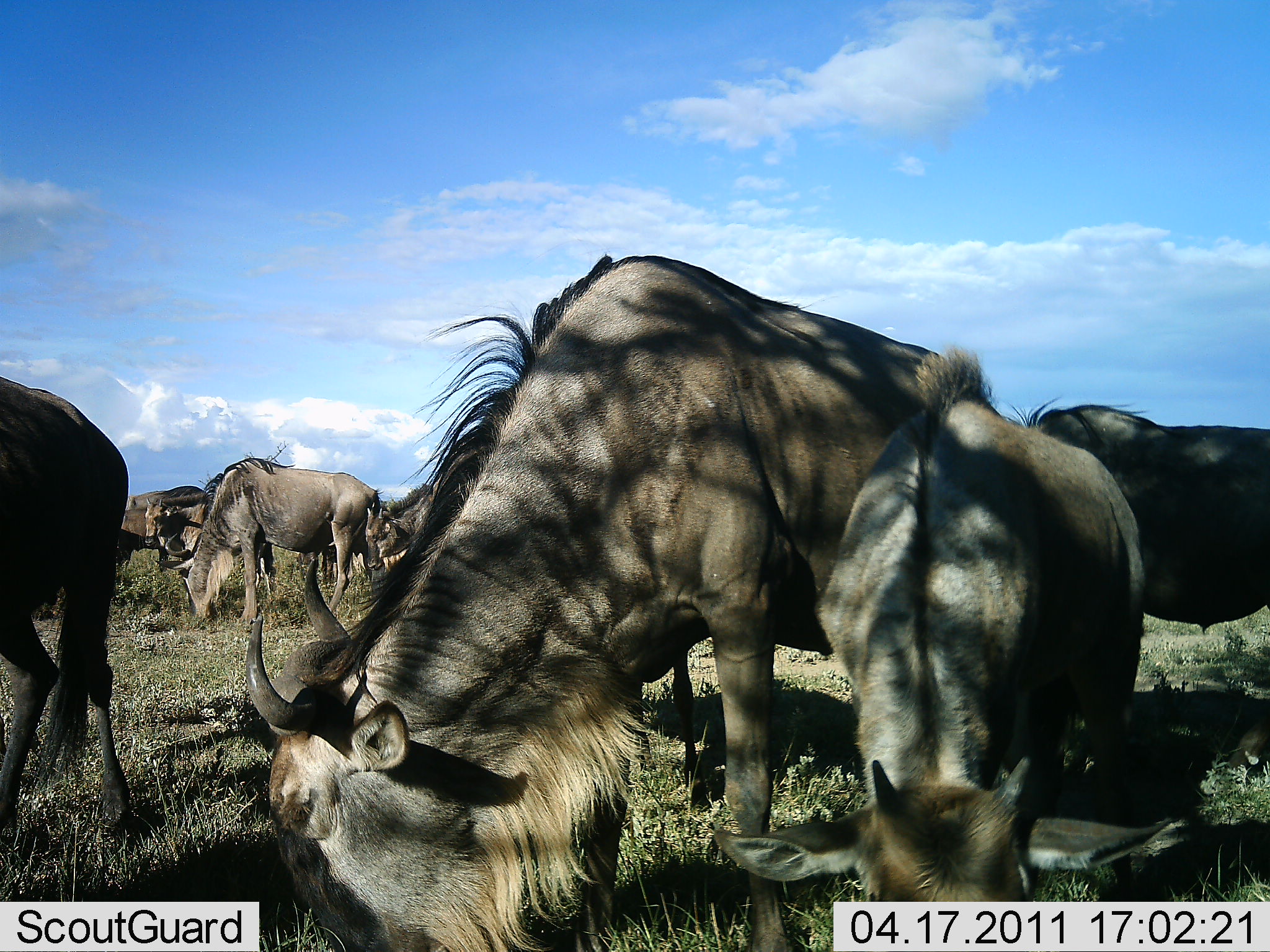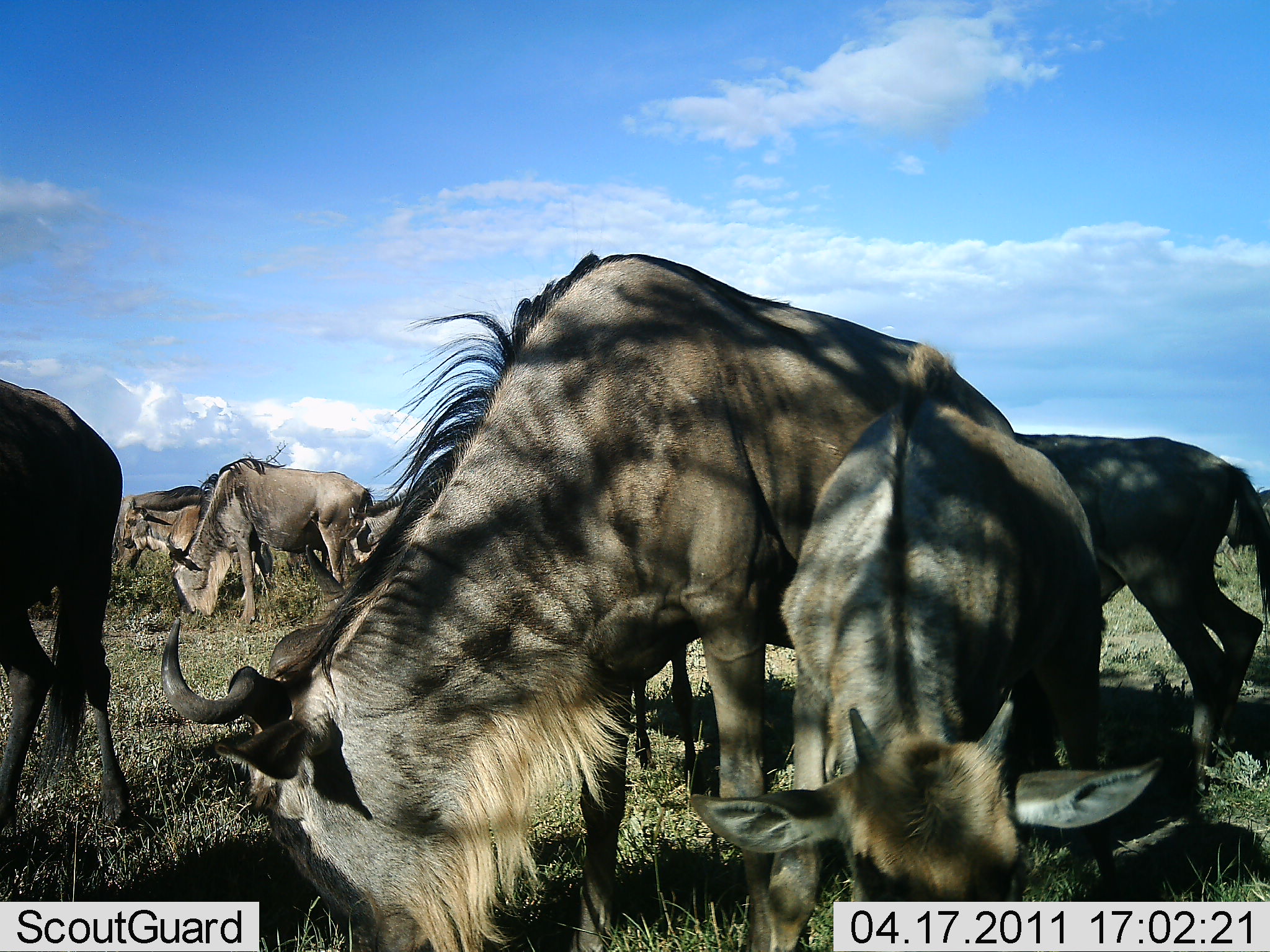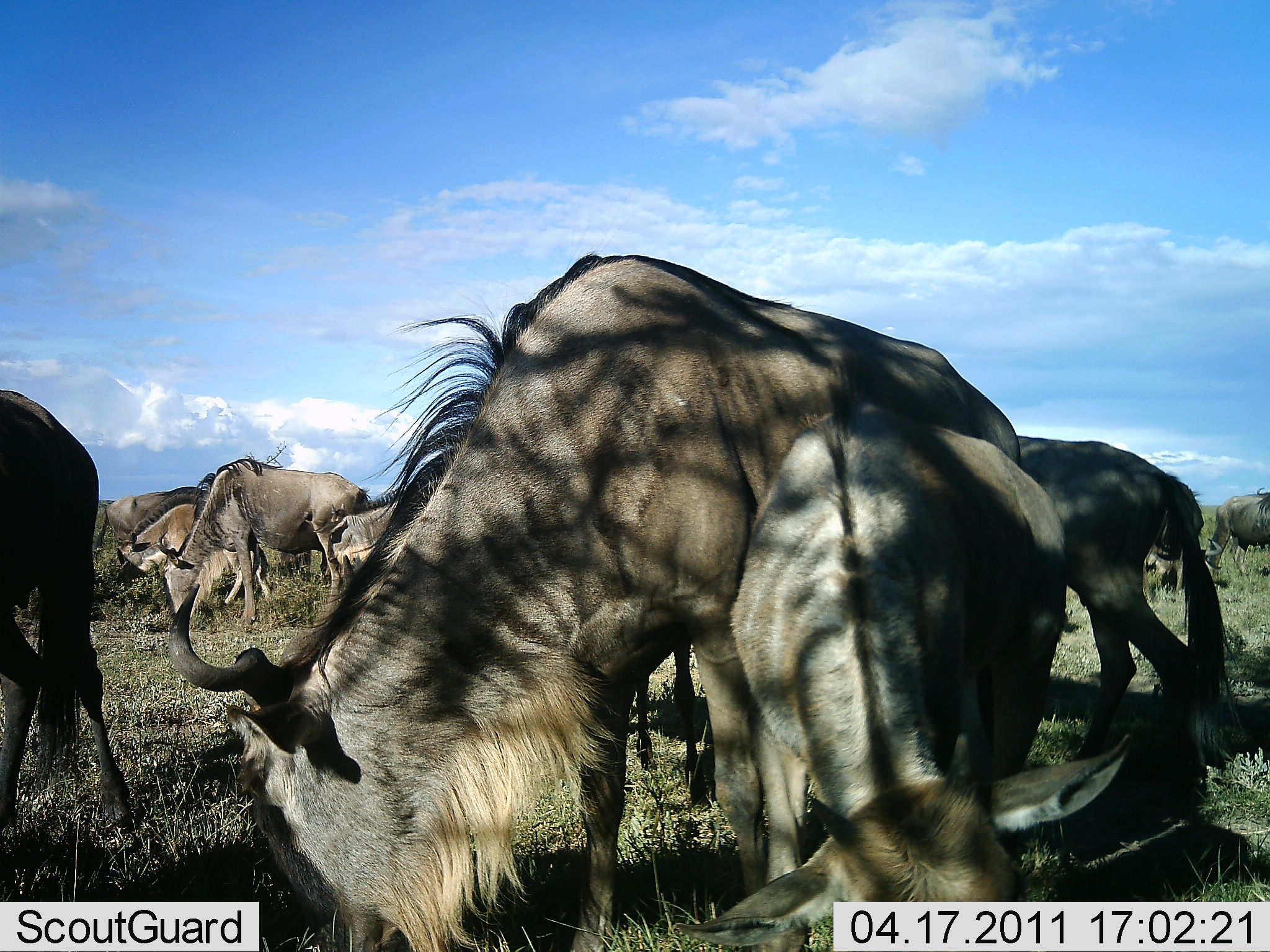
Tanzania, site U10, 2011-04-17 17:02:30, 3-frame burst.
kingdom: Animalia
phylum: Chordata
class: Mammalia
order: Artiodactyla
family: Bovidae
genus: Connochaetes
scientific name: Connochaetes taurinus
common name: blue wildebeest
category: wildebeest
Wildebeest (blue wildebeest) (Connochaetes taurinus), count 9. Behavior (volunteer vote fractions): standing 45%, resting 0%, moving 45%, interacting 0%. Young present (vote fraction): 55%. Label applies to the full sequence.